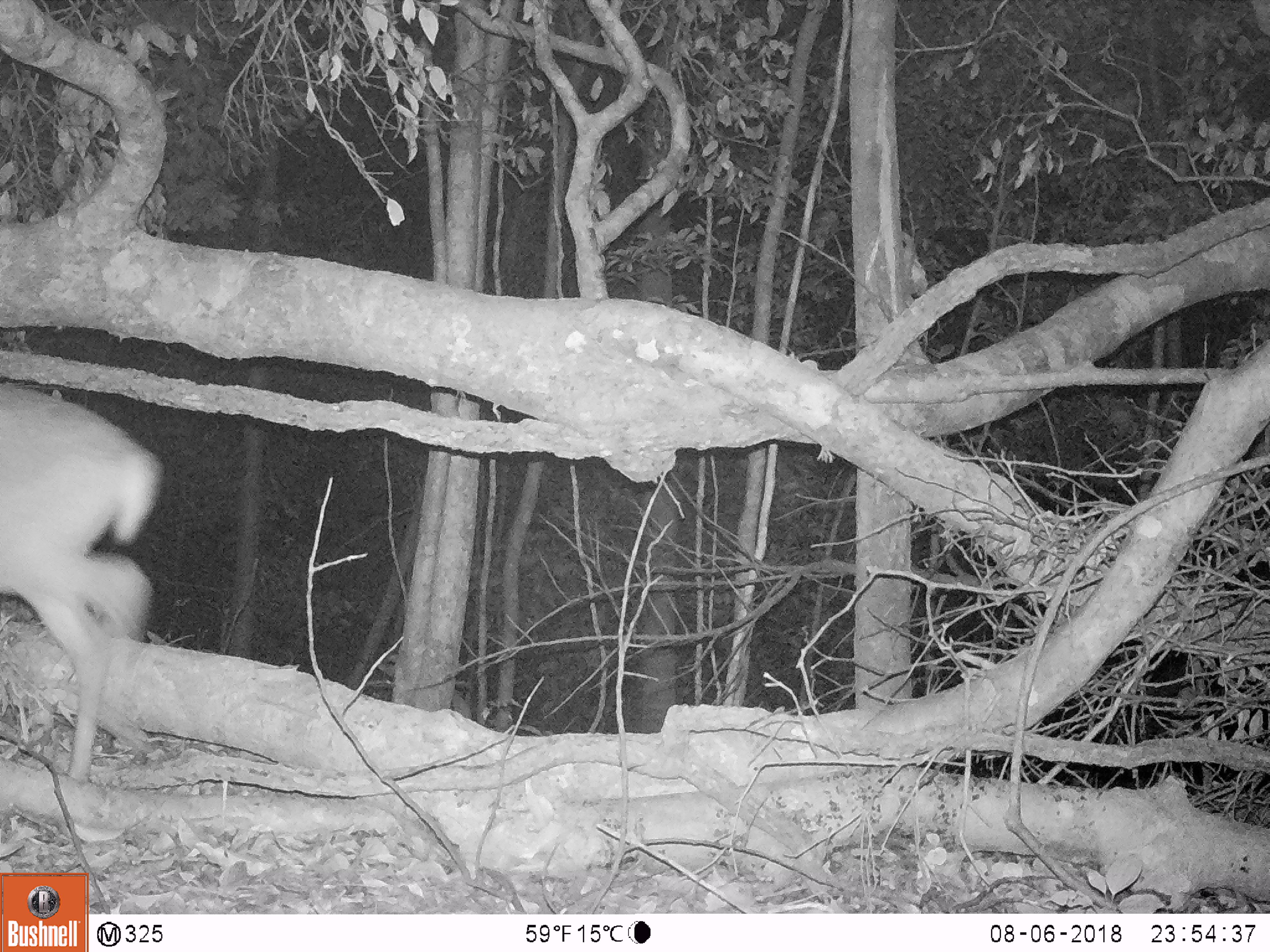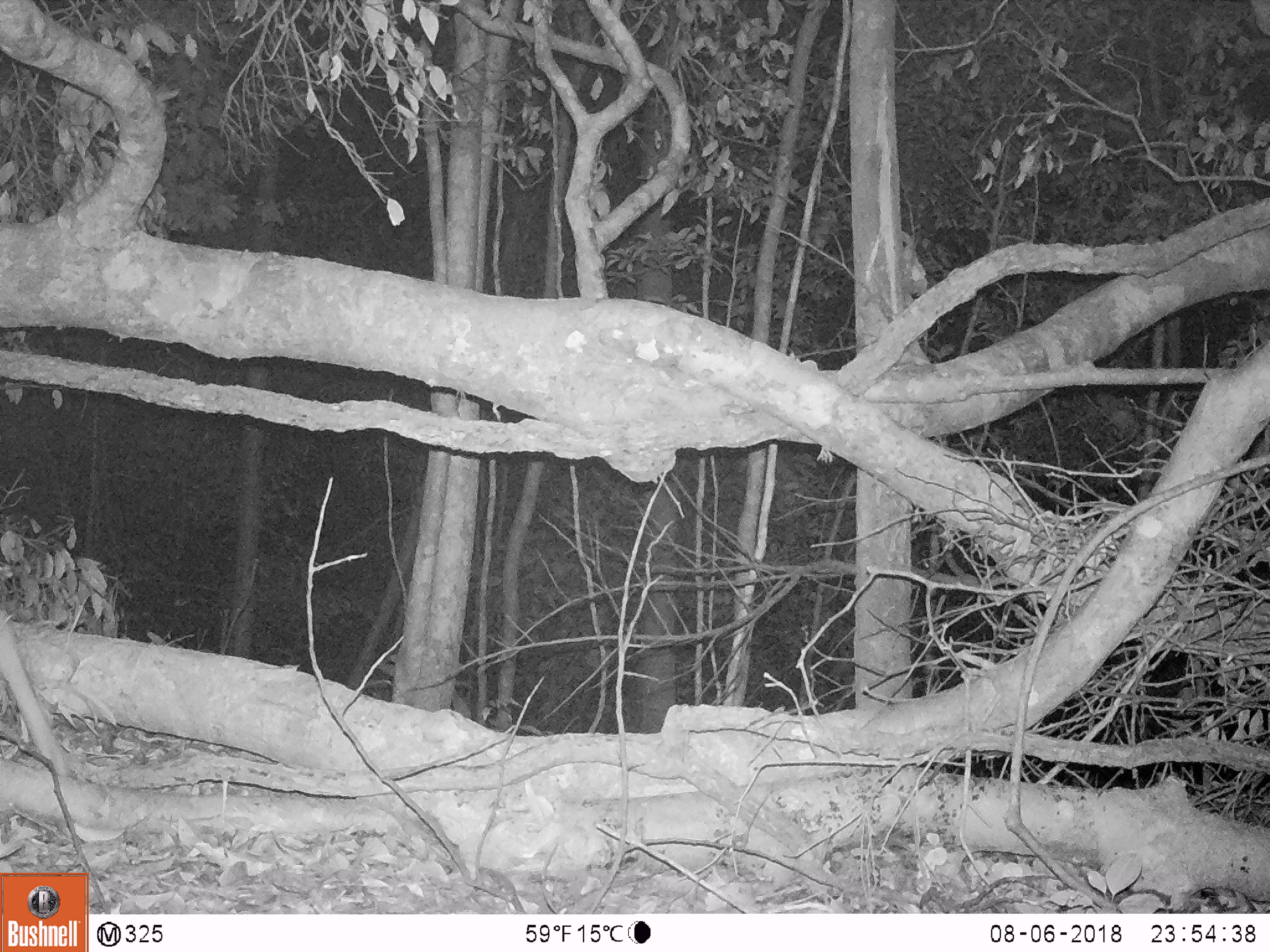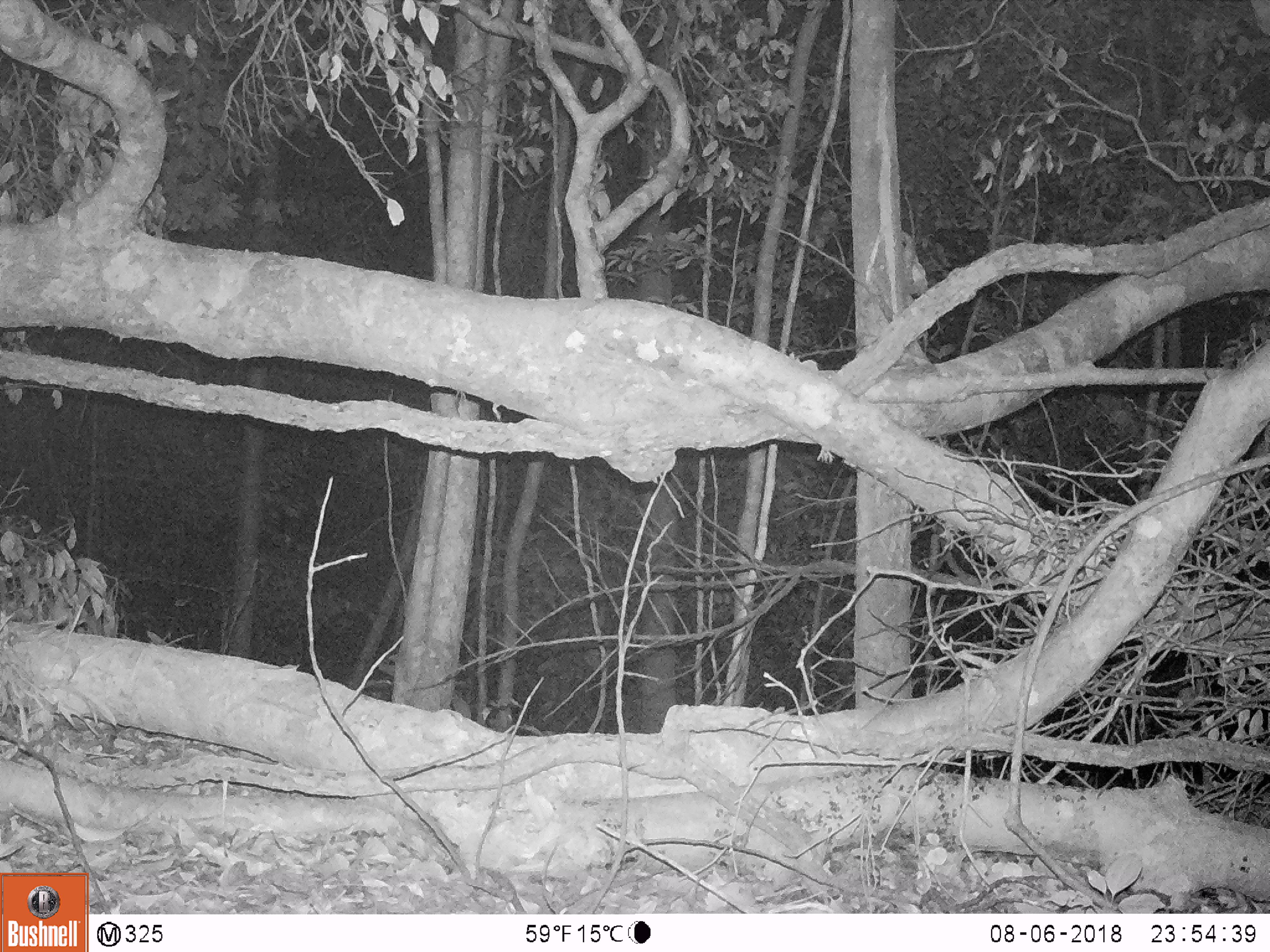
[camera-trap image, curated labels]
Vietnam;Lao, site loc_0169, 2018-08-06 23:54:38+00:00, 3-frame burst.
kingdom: Animalia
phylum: Chordata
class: Mammalia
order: Artiodactyla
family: Cervidae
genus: Muntiacus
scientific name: Muntiacus vuquangensis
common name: large-antlered muntjac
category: large antlered muntjac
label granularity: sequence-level